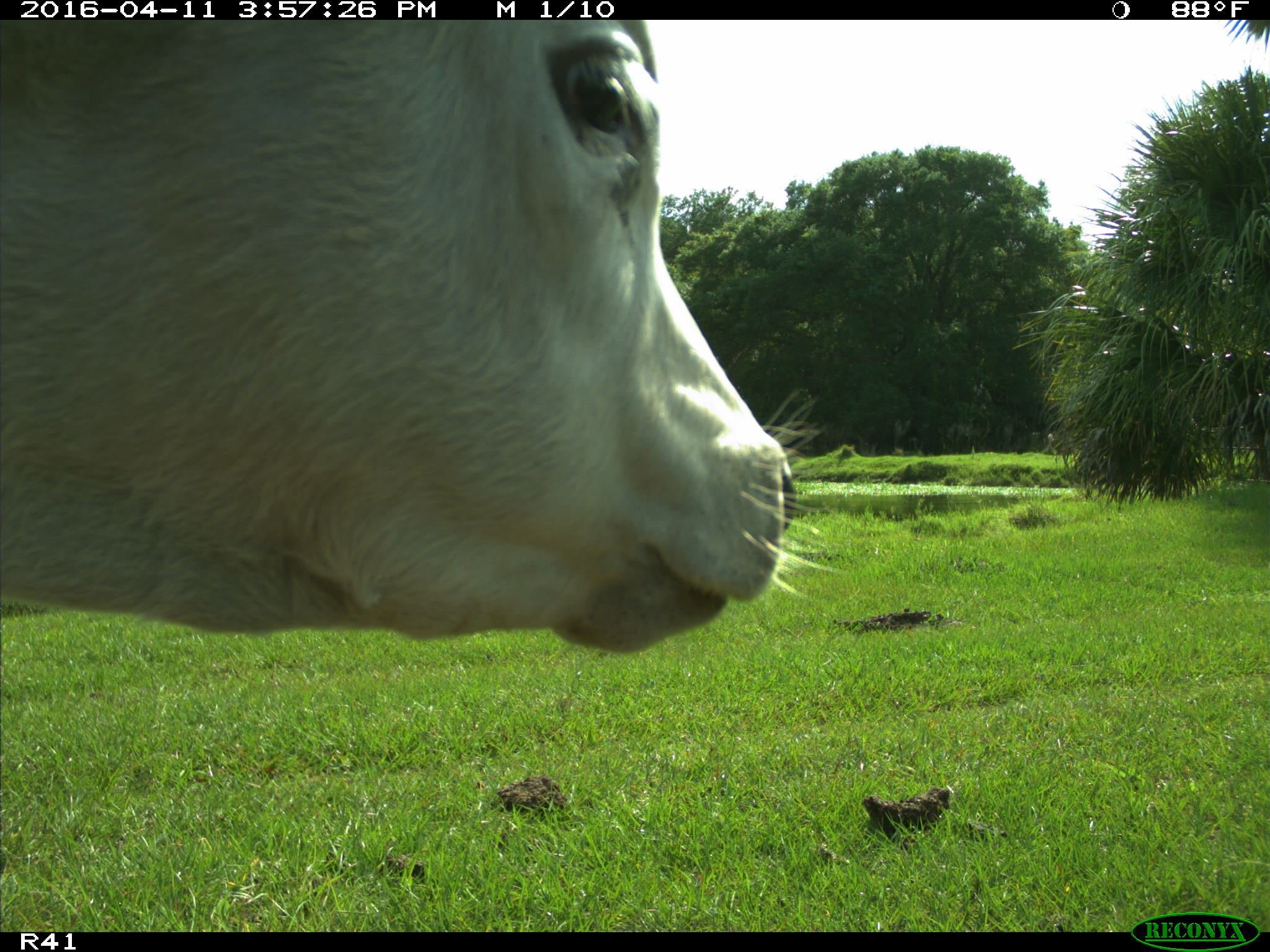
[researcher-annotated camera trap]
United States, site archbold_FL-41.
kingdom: Animalia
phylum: Chordata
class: Mammalia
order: Artiodactyla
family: Bovidae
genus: Bos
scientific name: Bos taurus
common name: domestic cow